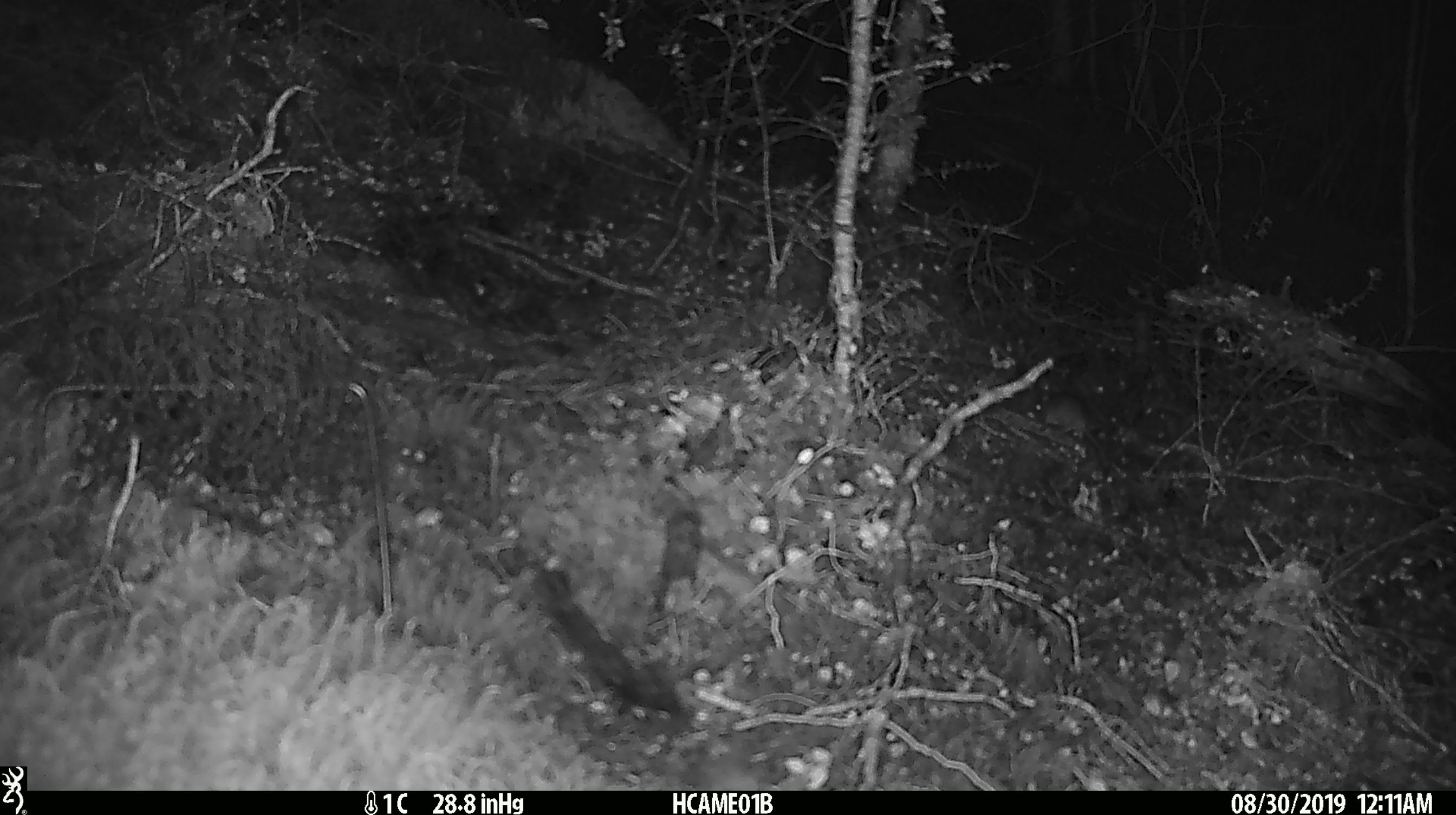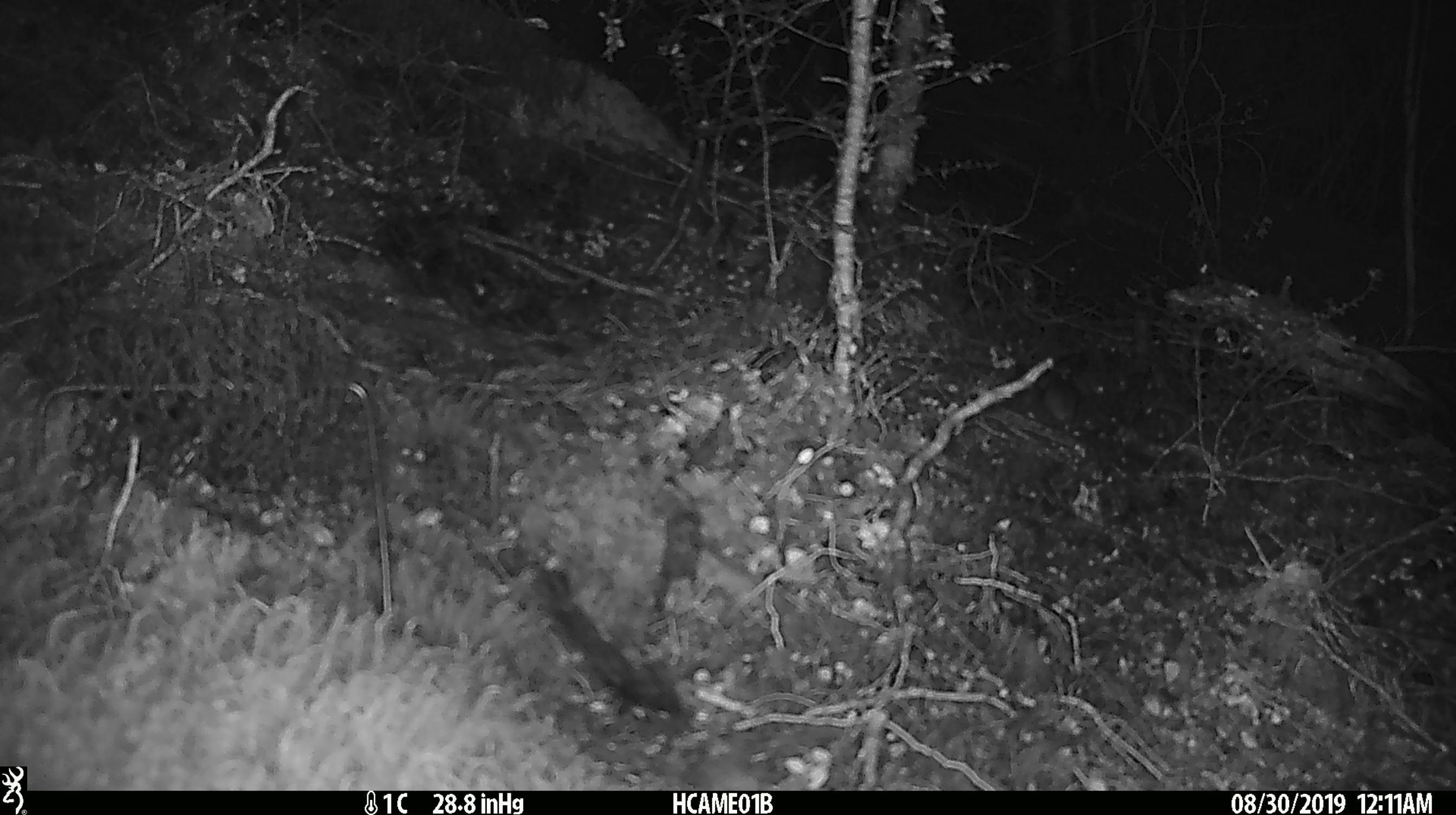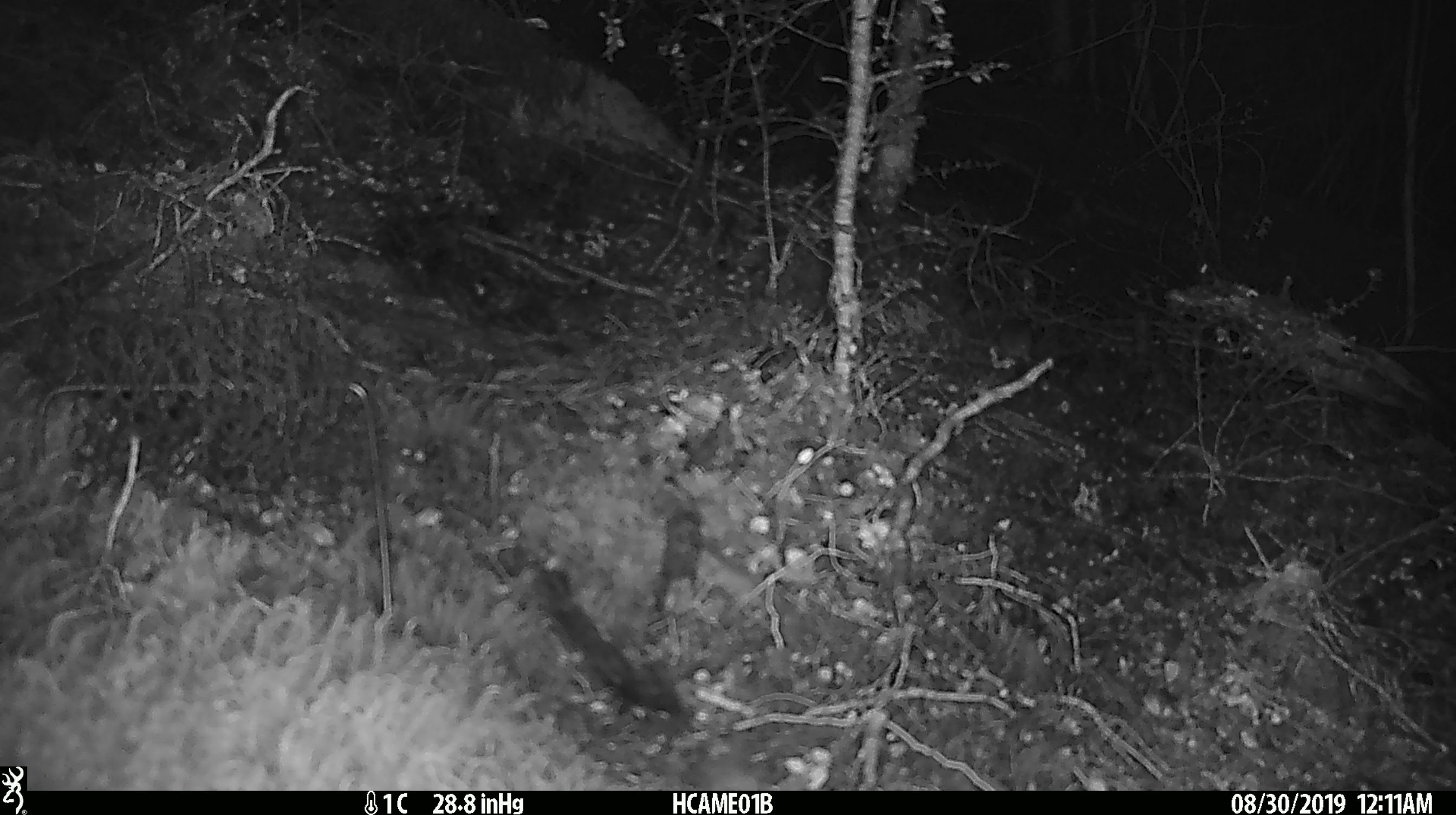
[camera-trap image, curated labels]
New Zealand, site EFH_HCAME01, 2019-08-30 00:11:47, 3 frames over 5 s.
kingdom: Animalia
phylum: Chordata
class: Mammalia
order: Rodentia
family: Muridae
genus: Mus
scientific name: Mus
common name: mouse